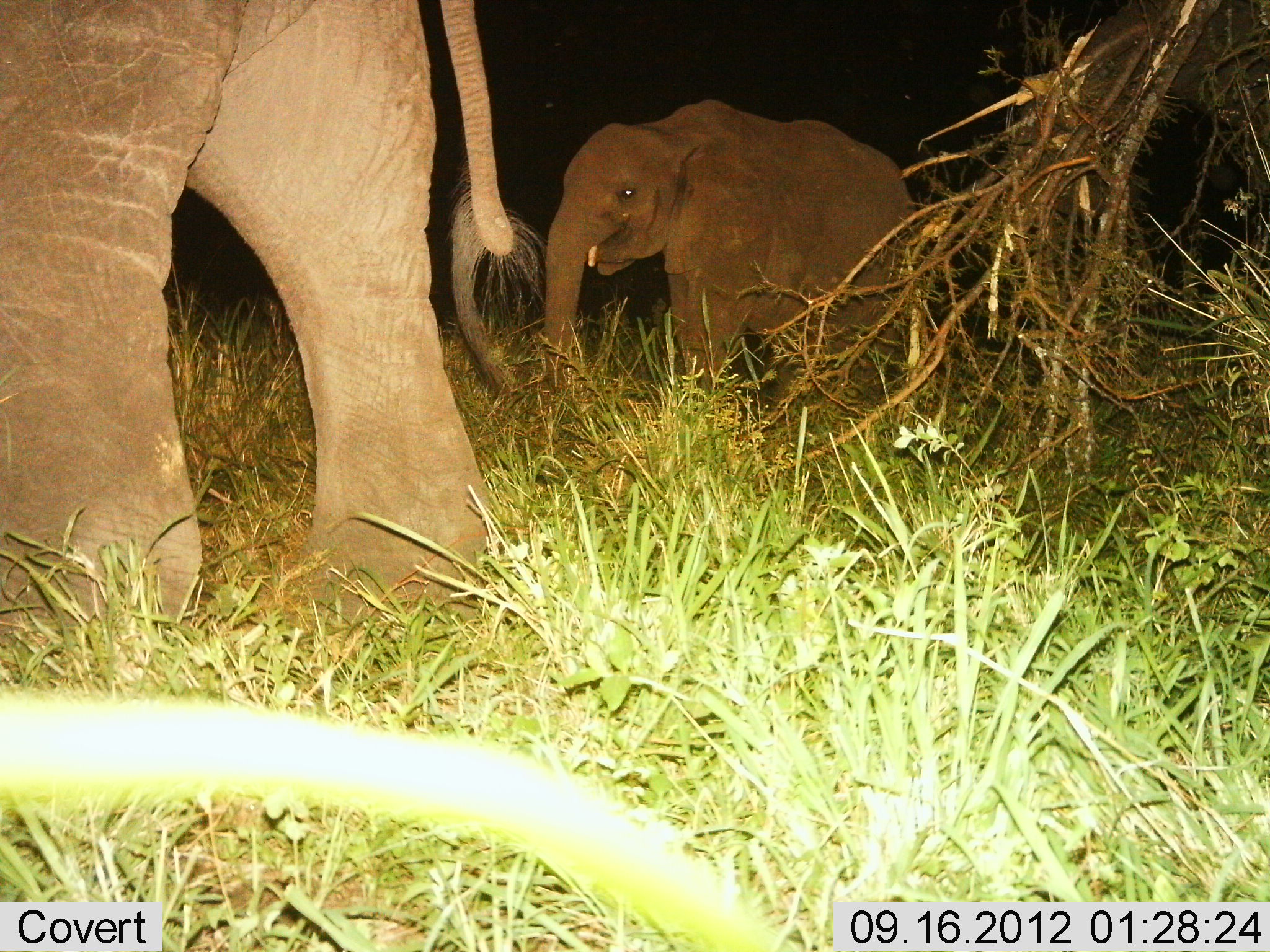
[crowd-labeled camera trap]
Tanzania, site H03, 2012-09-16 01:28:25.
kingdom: Animalia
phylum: Chordata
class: Mammalia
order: Proboscidea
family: Elephantidae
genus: Loxodonta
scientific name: Loxodonta africana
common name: african bush elephant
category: elephant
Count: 2.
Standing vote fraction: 50%.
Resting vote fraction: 0%.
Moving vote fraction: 60%.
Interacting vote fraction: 0%.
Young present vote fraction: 70%.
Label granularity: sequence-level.